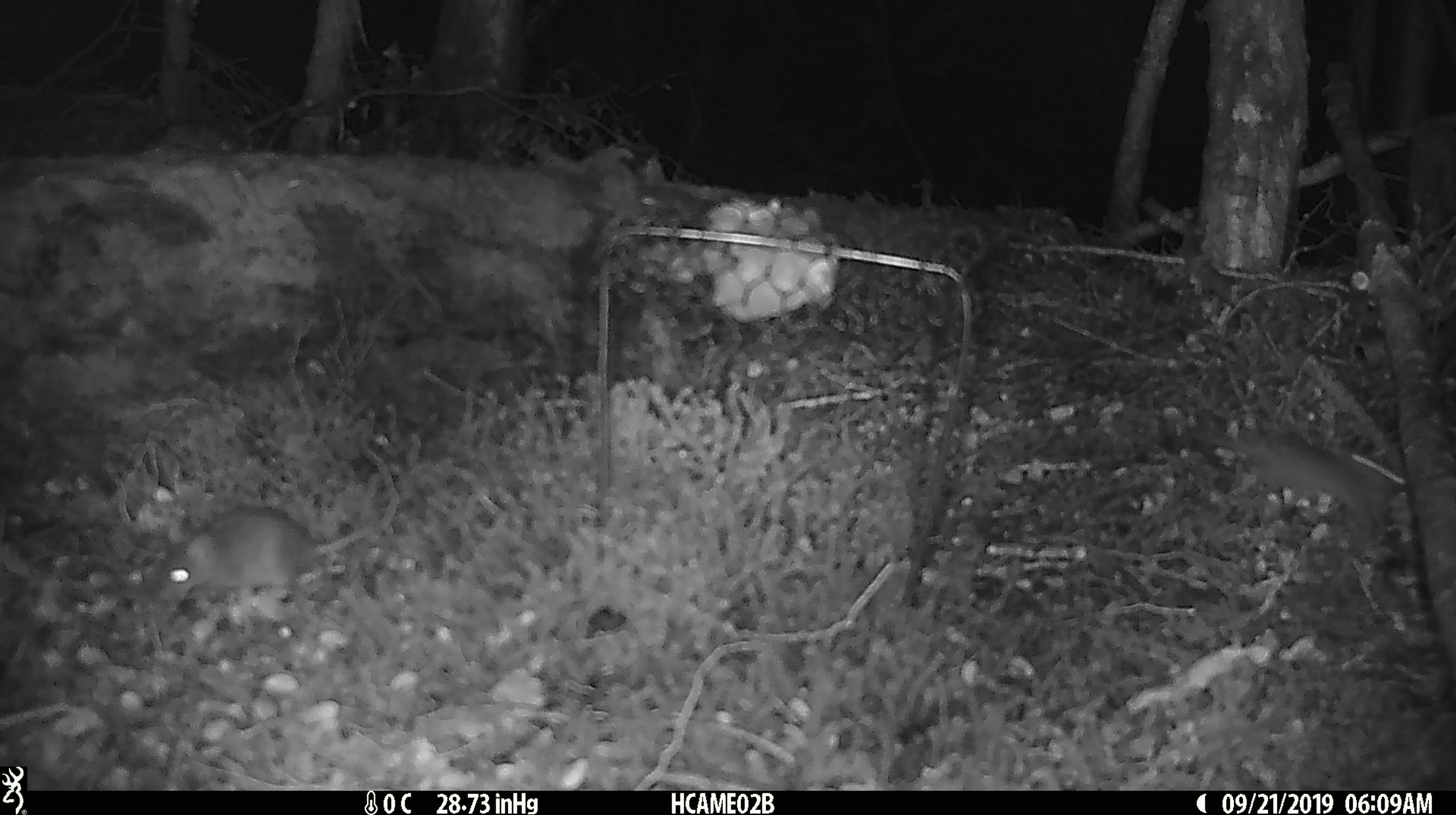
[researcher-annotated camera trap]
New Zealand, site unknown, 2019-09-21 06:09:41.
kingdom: Animalia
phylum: Chordata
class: Mammalia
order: Rodentia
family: Muridae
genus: Mus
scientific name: Mus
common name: mouse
Mouse (Mus).